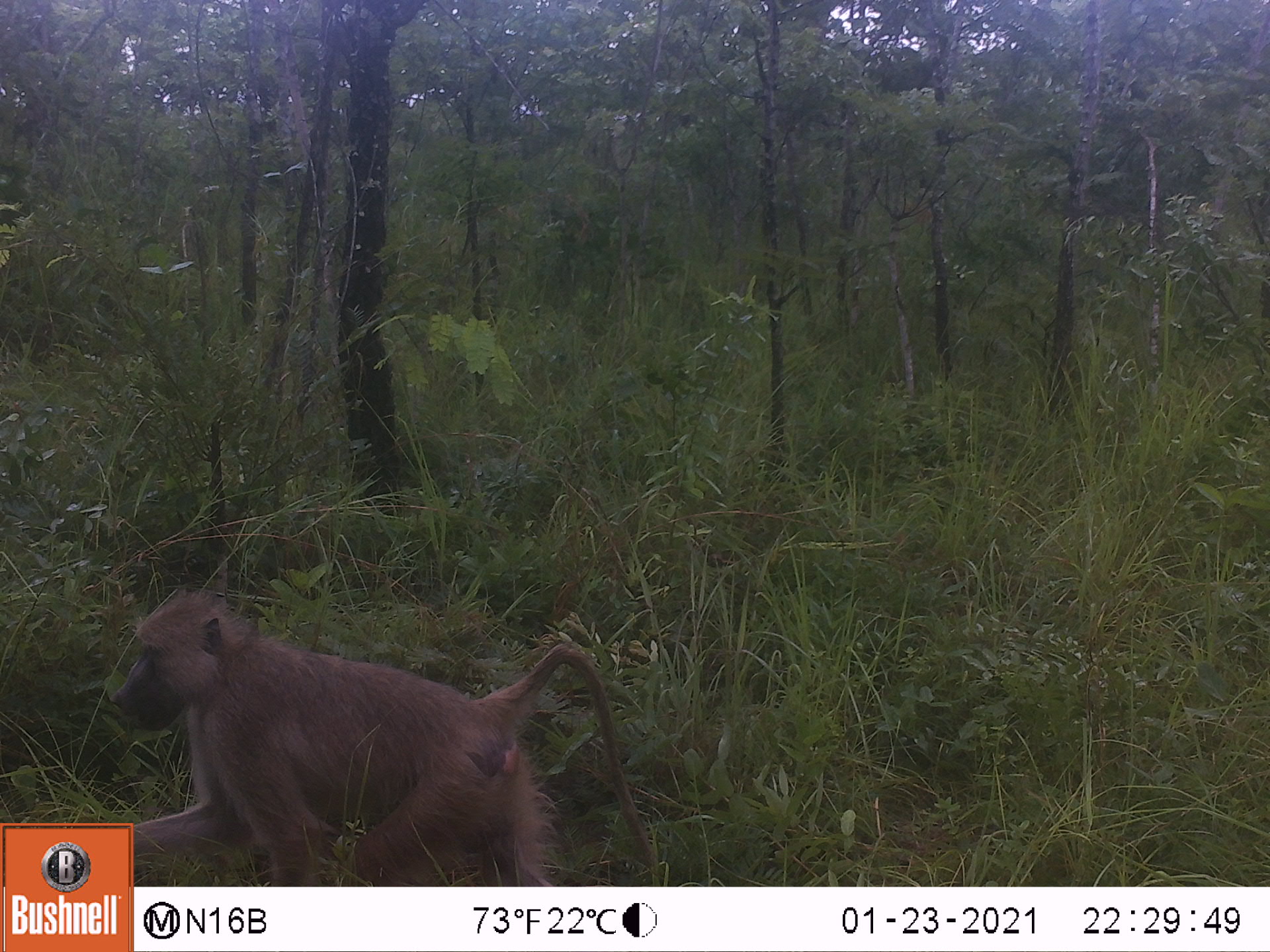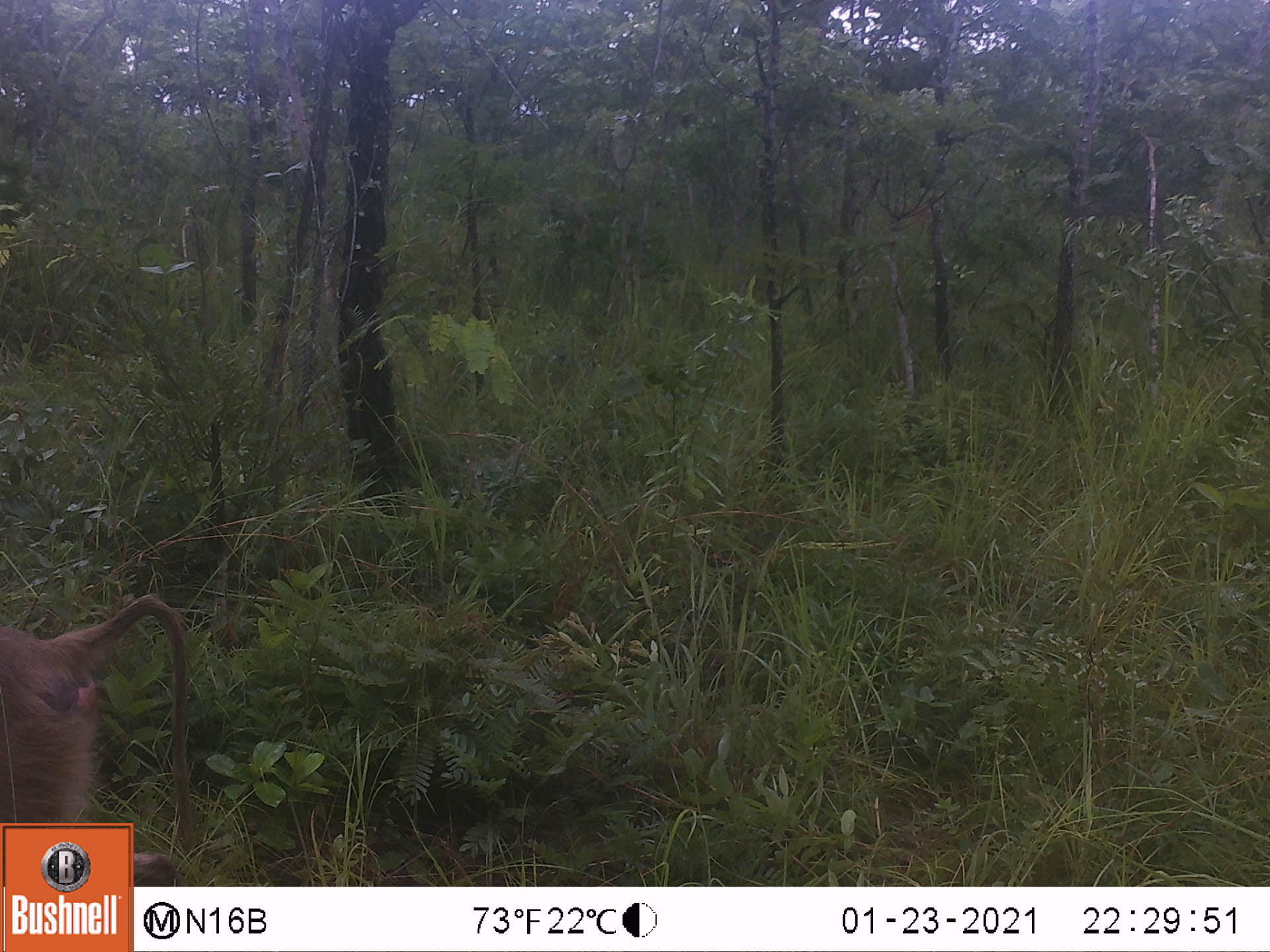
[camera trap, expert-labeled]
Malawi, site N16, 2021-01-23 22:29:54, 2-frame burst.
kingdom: Animalia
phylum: Chordata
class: Mammalia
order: Primates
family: Cercopithecidae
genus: Papio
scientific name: Papio cynocephalus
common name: yellow baboon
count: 1